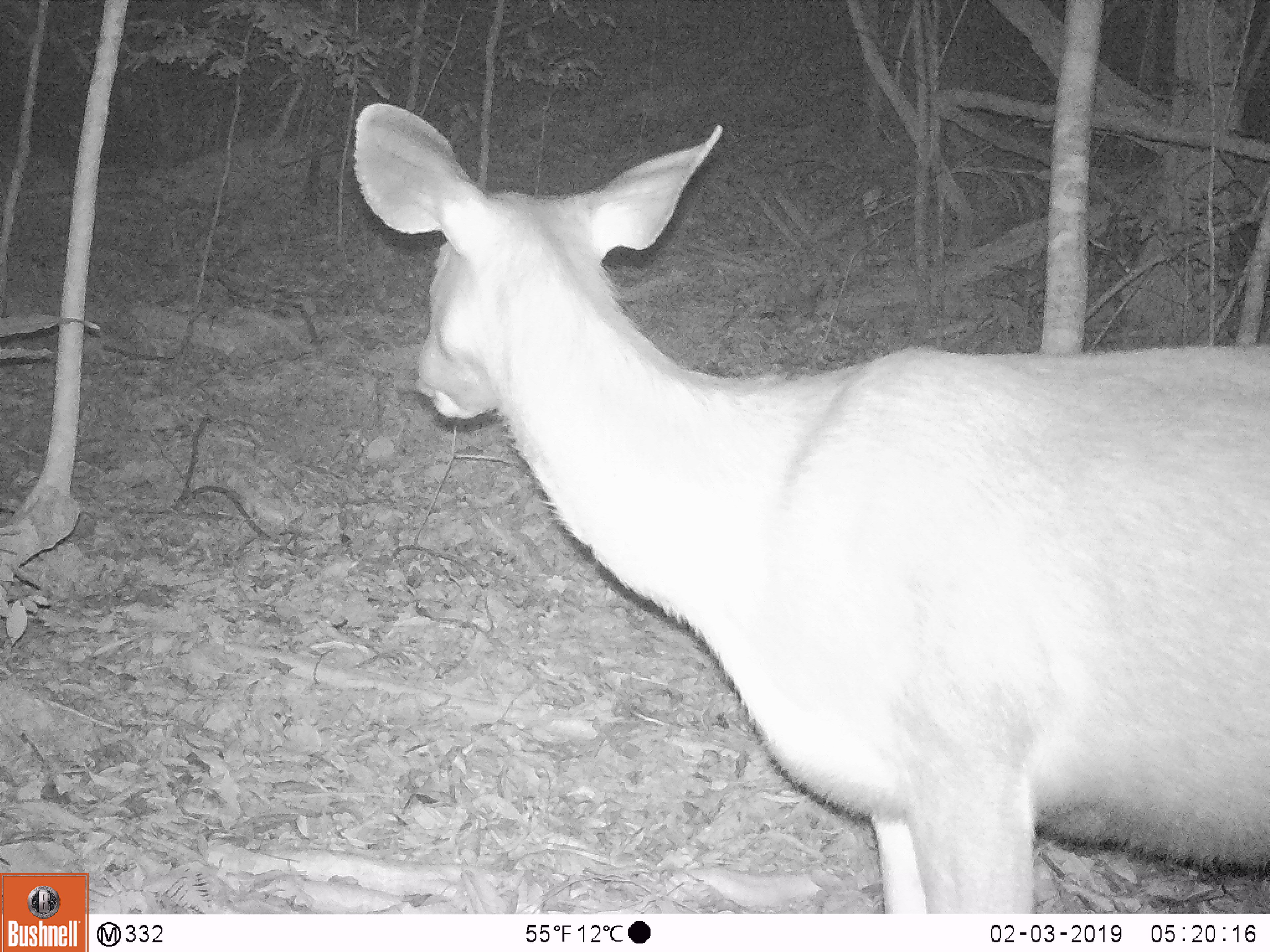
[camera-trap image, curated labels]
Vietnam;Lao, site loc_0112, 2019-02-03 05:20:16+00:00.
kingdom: Animalia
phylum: Chordata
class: Mammalia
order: Artiodactyla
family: Cervidae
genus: Rusa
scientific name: Rusa unicolor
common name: sambar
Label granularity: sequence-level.